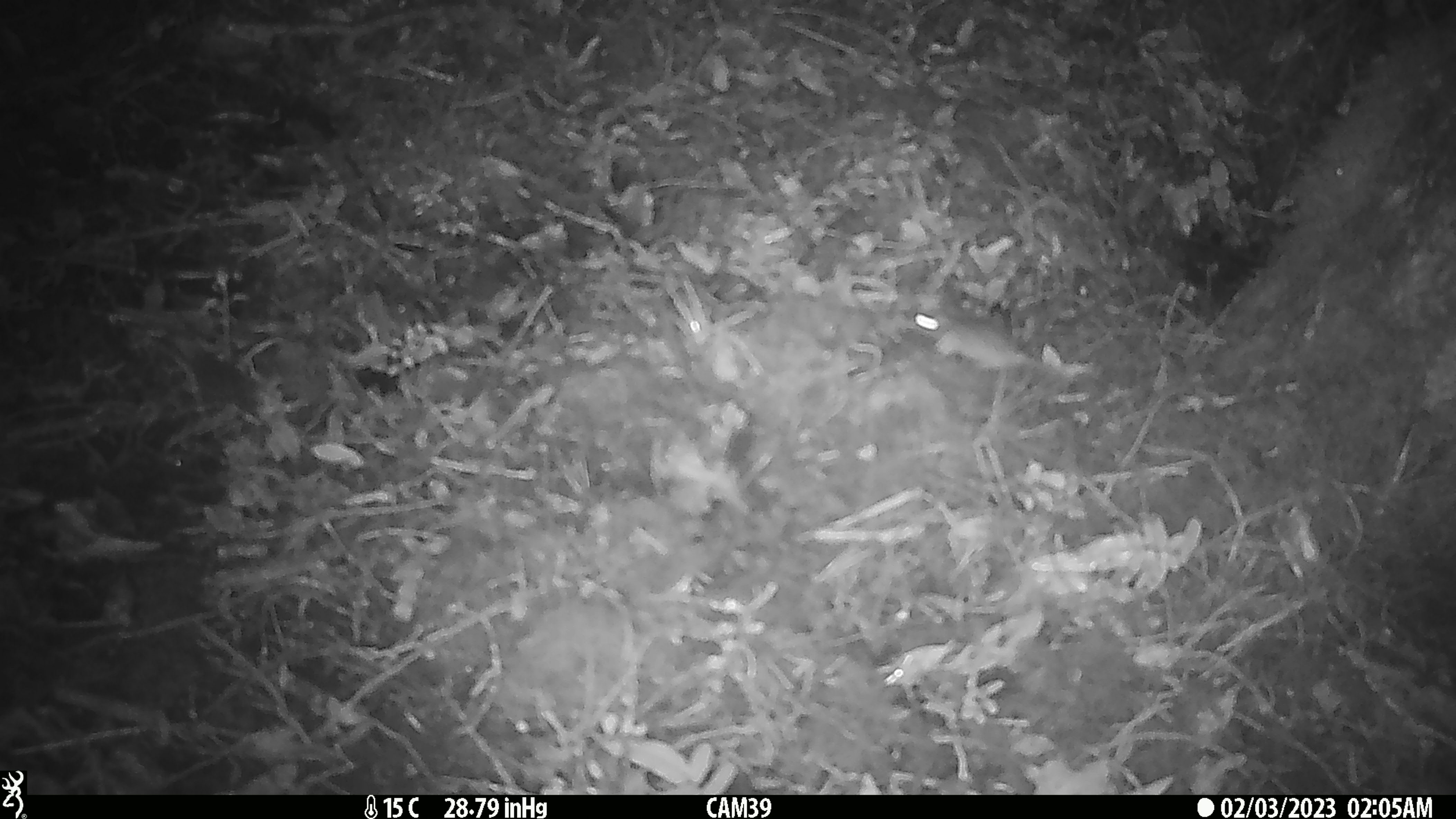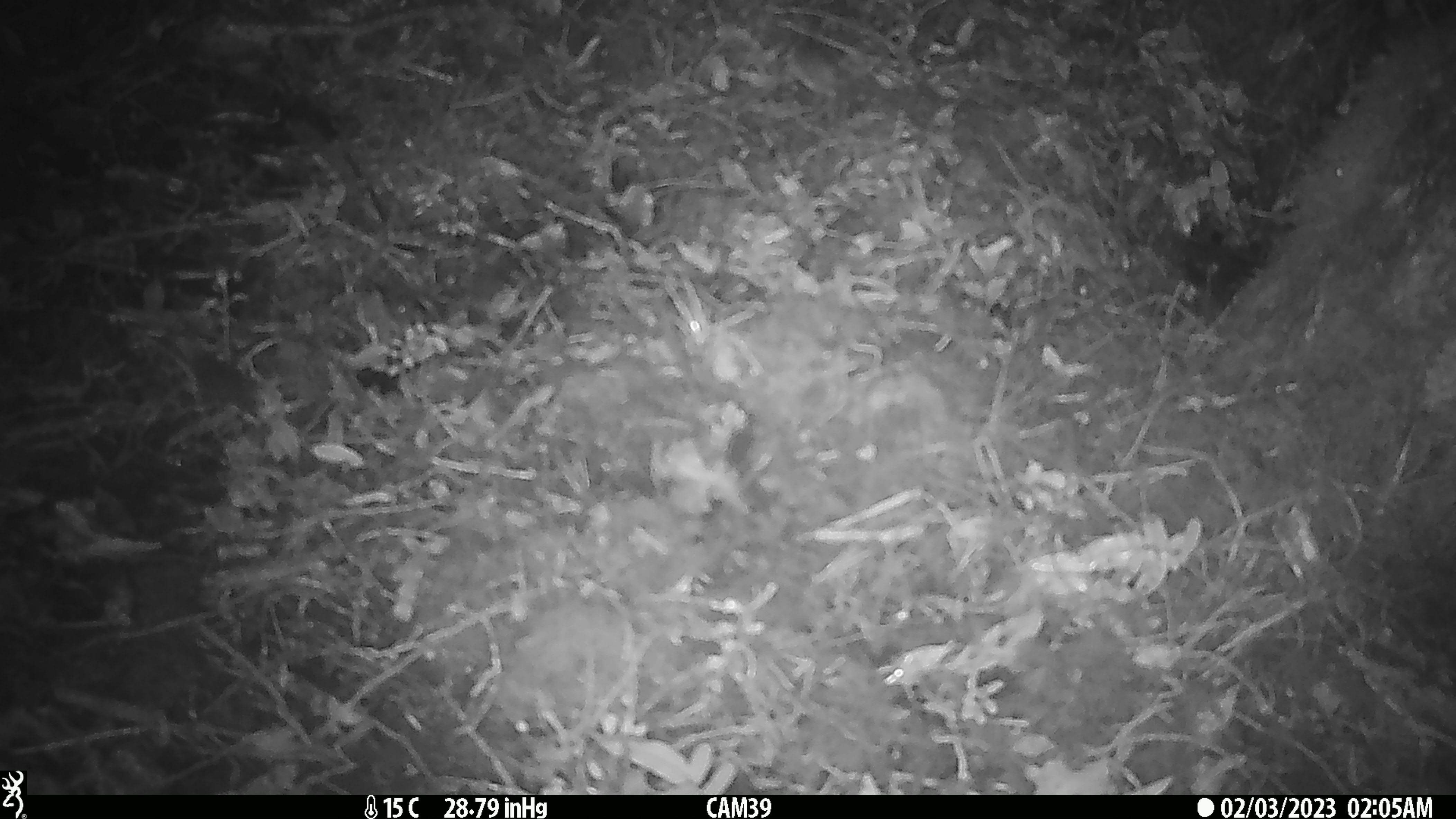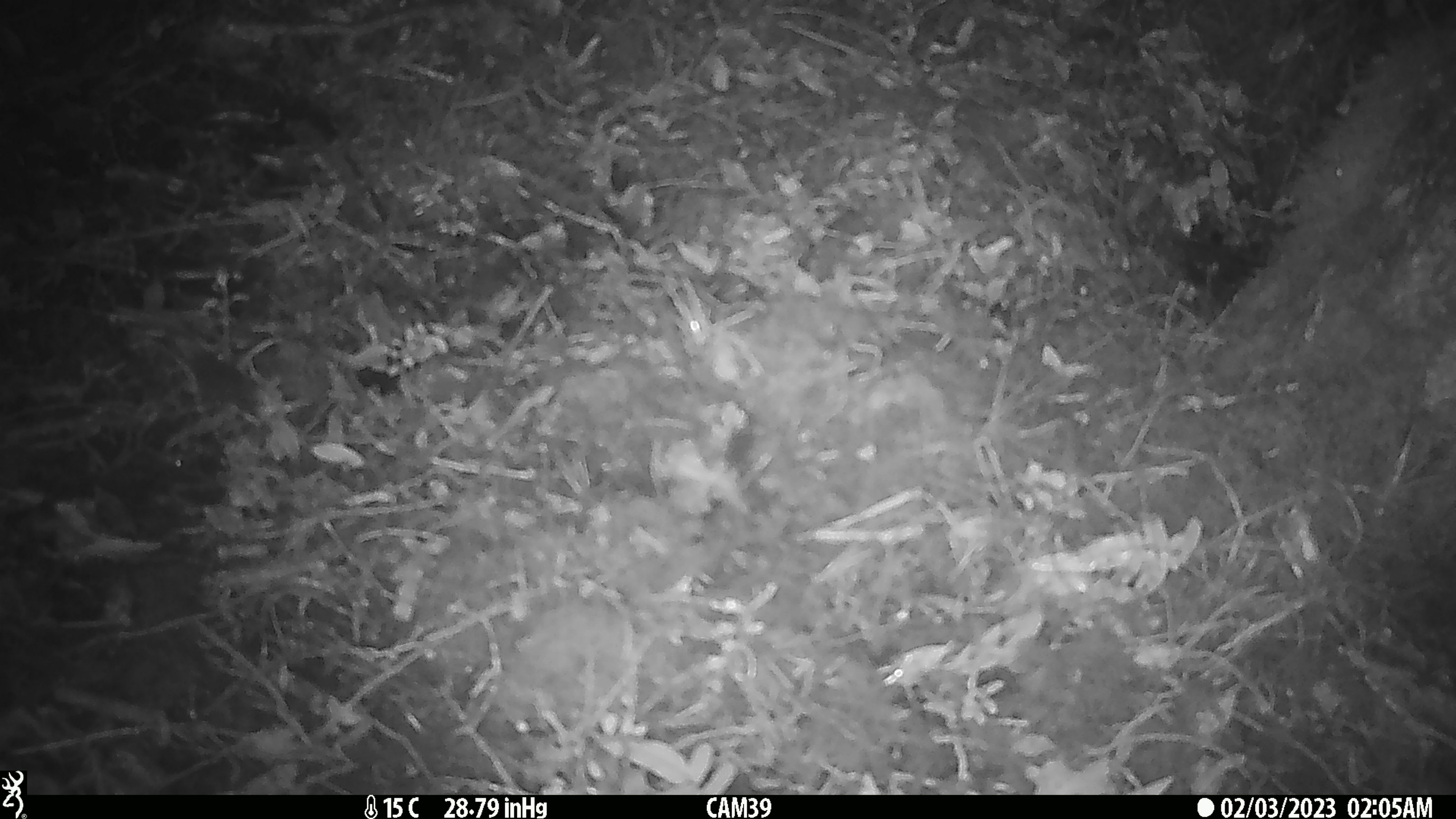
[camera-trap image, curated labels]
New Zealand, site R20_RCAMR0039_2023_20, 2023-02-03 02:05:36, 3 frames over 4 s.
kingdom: Animalia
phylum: Chordata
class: Mammalia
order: Rodentia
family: Muridae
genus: Mus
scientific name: Mus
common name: mouse